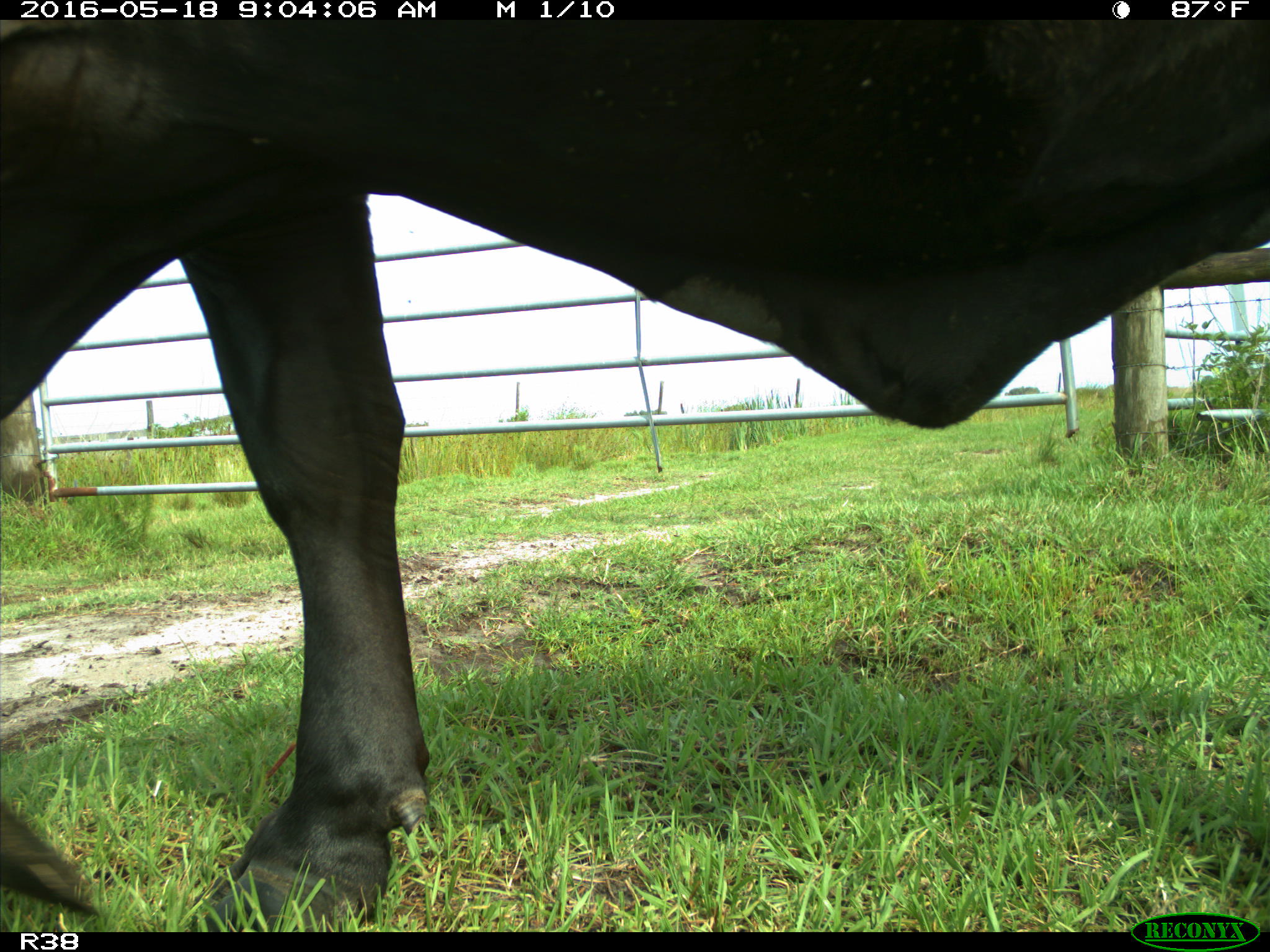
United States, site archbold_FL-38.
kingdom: Animalia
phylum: Chordata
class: Mammalia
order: Artiodactyla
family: Bovidae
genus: Bos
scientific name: Bos taurus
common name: domestic cow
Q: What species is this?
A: Bos taurus (domestic cow).